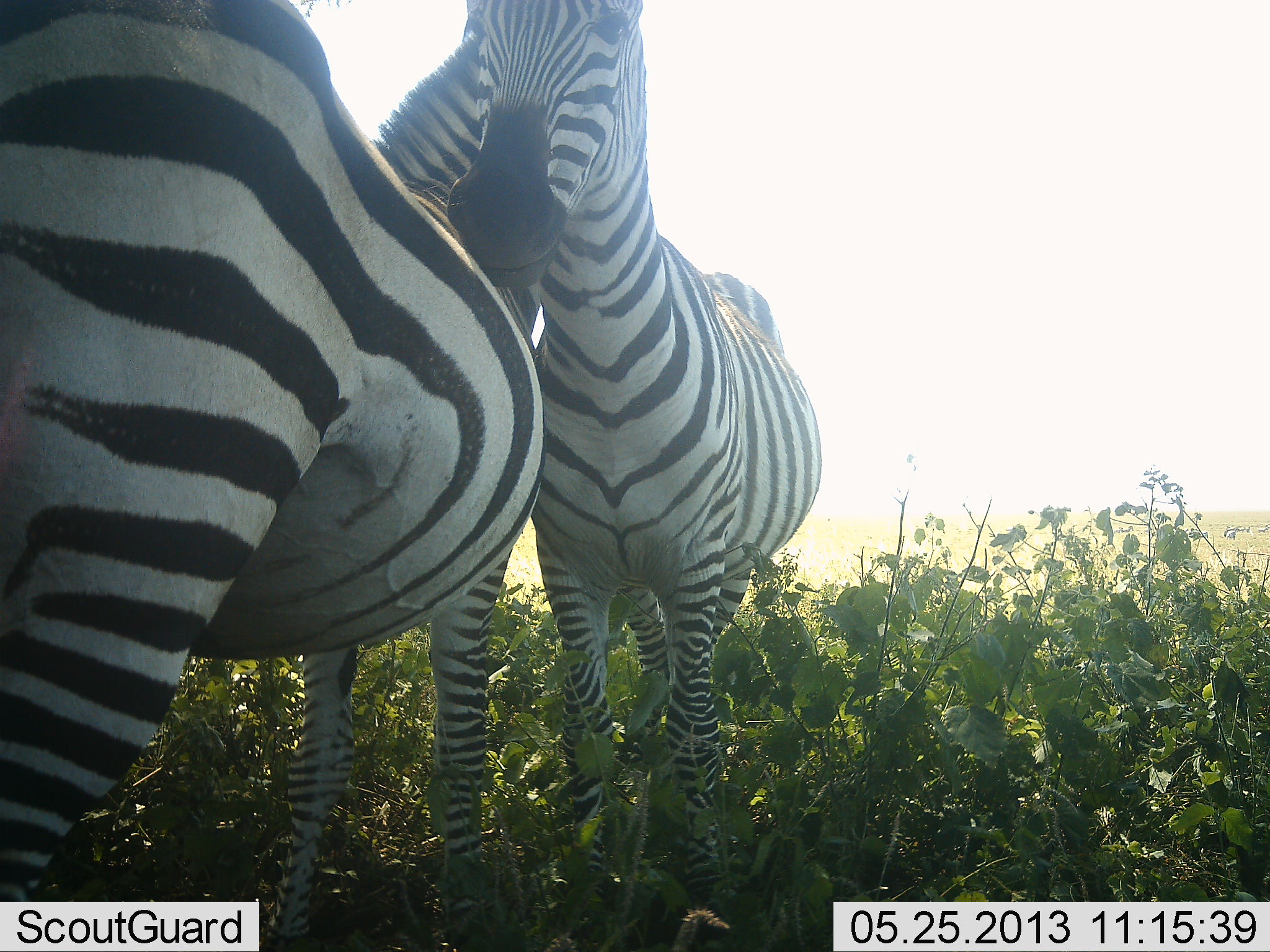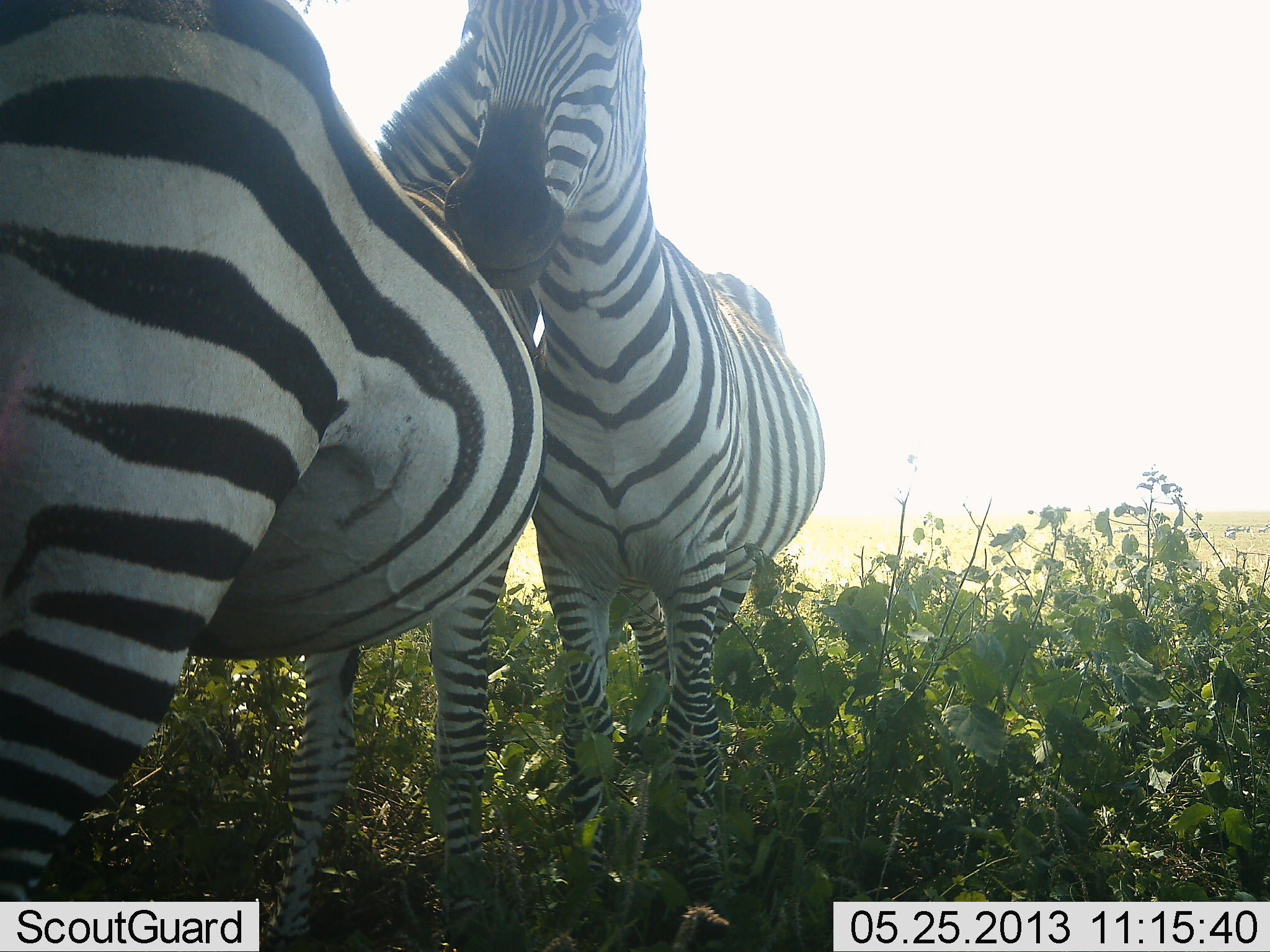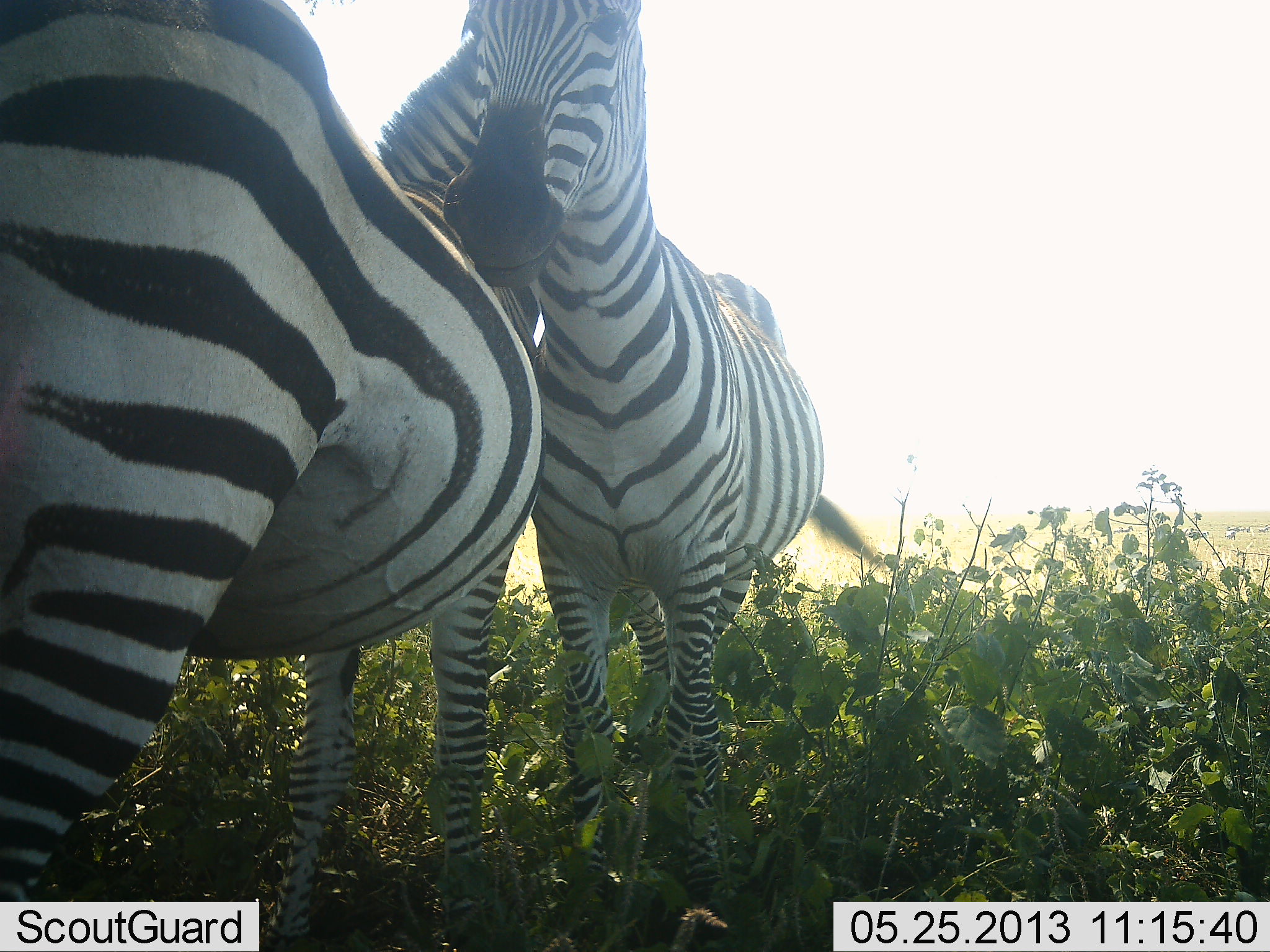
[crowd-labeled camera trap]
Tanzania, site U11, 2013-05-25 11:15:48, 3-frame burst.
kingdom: Animalia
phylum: Chordata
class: Mammalia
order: Perissodactyla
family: Equidae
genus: Equus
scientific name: Equus quagga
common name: plains zebra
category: zebra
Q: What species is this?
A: Zebra (plains zebra) (Equus quagga).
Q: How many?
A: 2.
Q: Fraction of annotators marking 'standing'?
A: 52%.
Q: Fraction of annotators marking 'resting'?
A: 4%.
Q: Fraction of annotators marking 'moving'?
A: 4%.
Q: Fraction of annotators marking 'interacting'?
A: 74%.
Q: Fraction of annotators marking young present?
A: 0%.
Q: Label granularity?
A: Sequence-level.